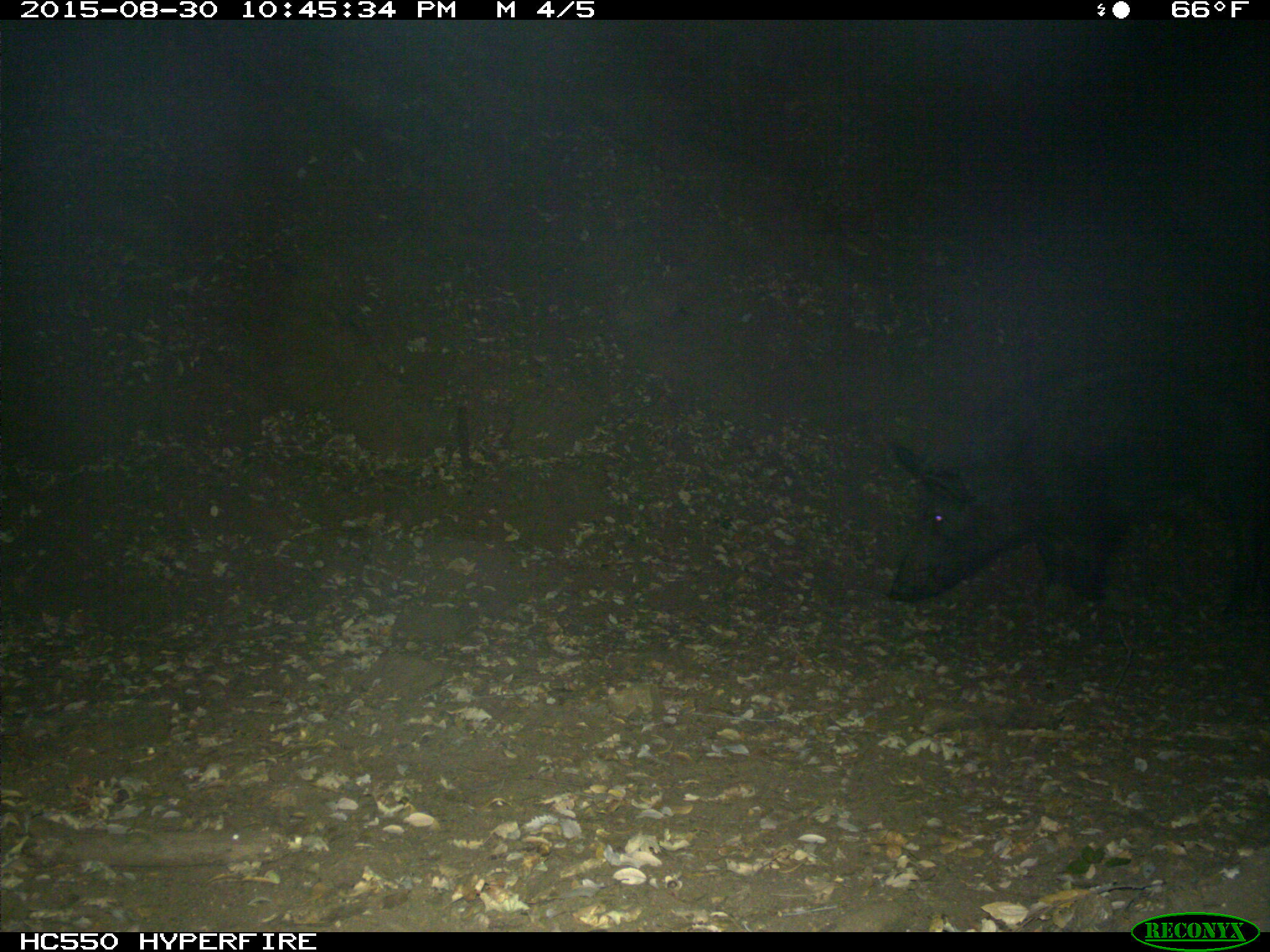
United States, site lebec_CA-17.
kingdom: Animalia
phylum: Chordata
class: Mammalia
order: Artiodactyla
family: Suidae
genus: Sus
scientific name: Sus scrofa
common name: wild boar